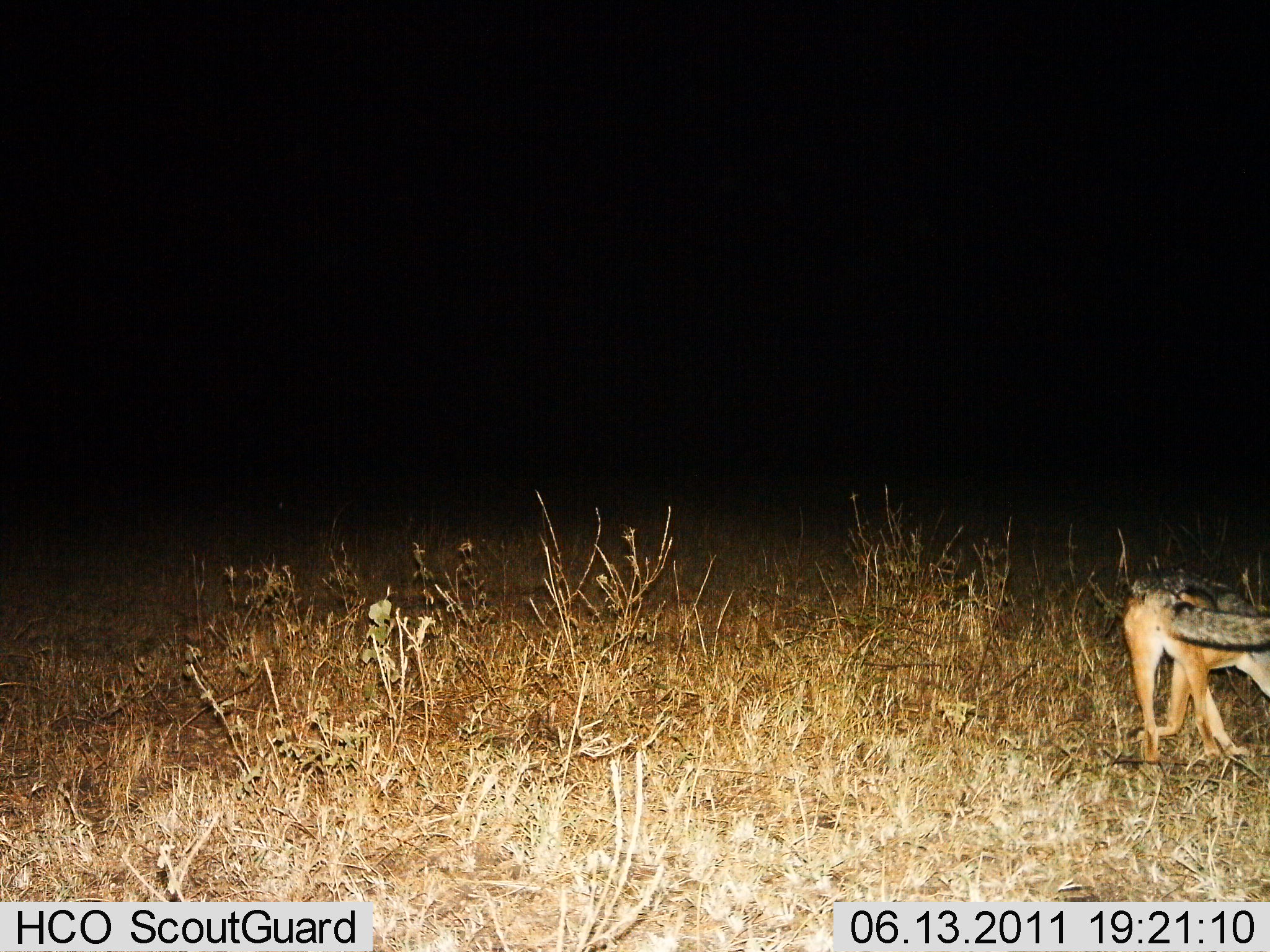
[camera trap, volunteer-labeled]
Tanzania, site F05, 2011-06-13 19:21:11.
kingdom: Animalia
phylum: Chordata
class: Mammalia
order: Carnivora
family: Canidae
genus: Lupulella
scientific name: Lupulella mesomelas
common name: black-backed jackal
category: jackal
Jackal (black-backed jackal) (Lupulella mesomelas), count 1. Behavior (volunteer vote fractions): standing 33%, resting 0%, moving 67%, interacting 0%. Young present (vote fraction): 0%. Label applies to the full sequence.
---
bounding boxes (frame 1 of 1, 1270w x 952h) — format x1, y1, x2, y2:
animal: 1124, 567, 1269, 767